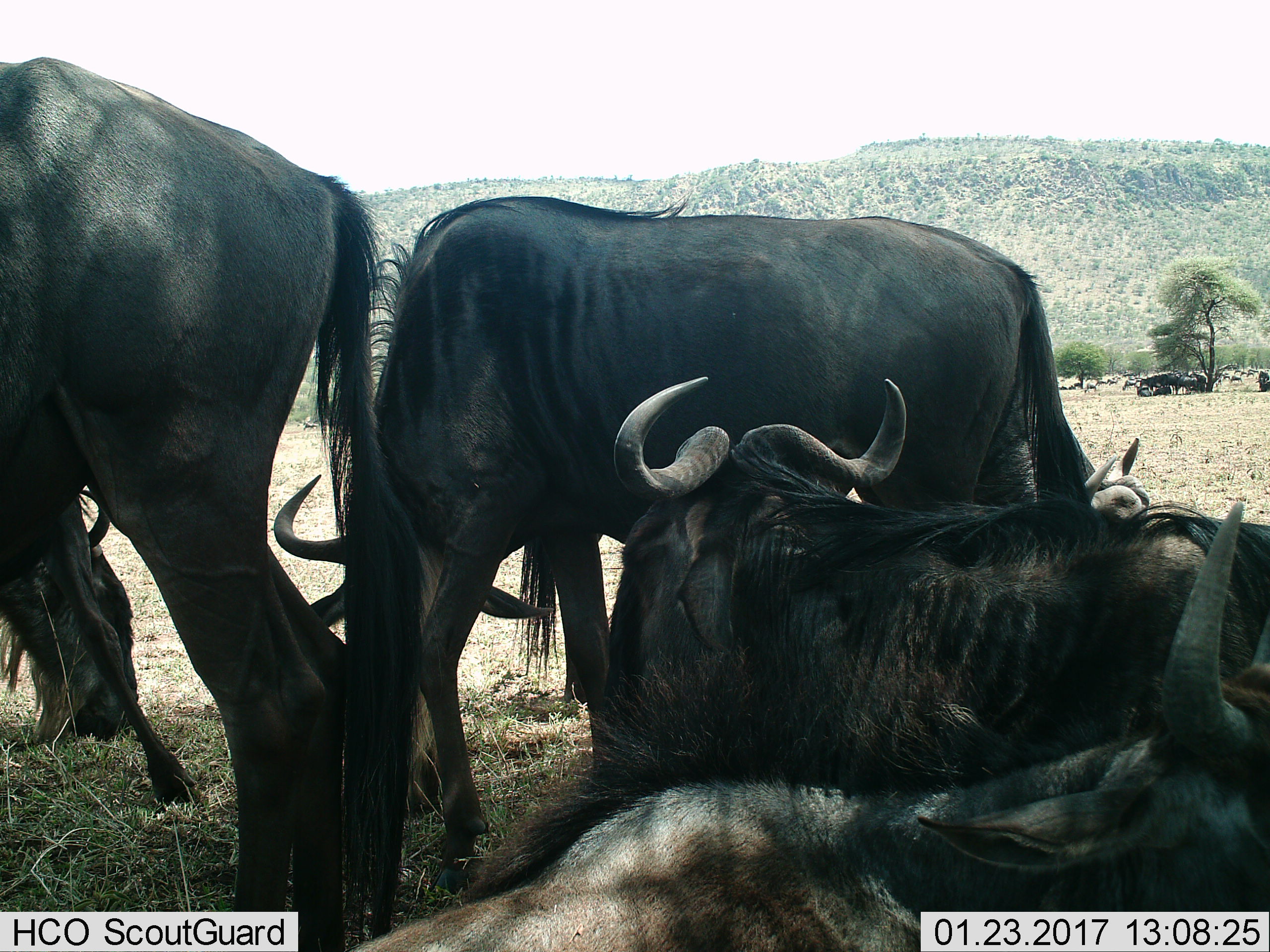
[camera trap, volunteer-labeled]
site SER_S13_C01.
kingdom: Animalia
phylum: Chordata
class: Mammalia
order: Artiodactyla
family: Bovidae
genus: Connochaetes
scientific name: Connochaetes taurinus taurinus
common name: blue wildebeest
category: wildebeestblue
Wildebeestblue (blue wildebeest) (Connochaetes taurinus taurinus), count 11-50. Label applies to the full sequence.